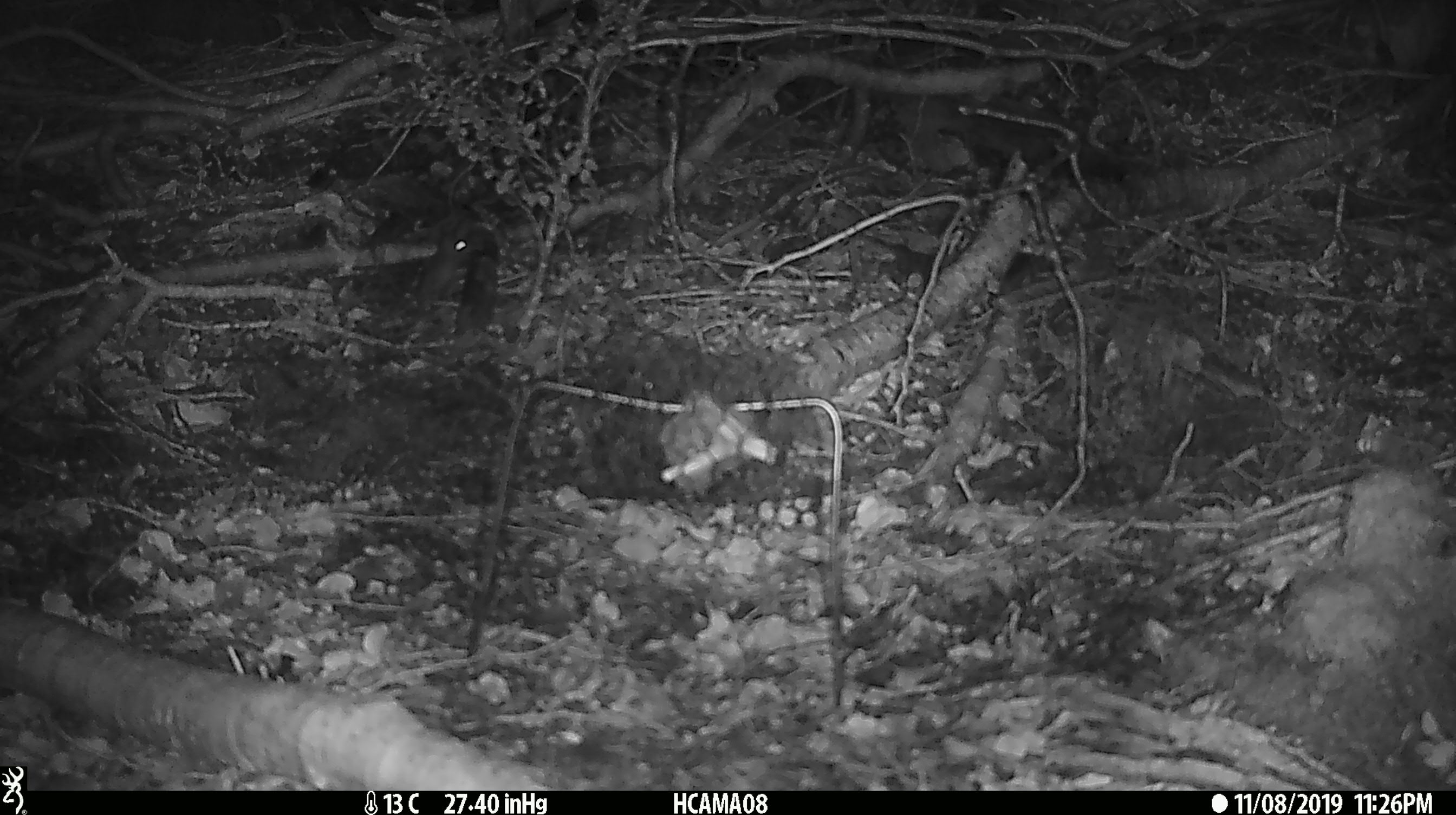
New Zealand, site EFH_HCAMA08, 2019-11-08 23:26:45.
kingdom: Animalia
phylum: Chordata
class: Mammalia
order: Rodentia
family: Muridae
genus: Mus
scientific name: Mus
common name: mouse